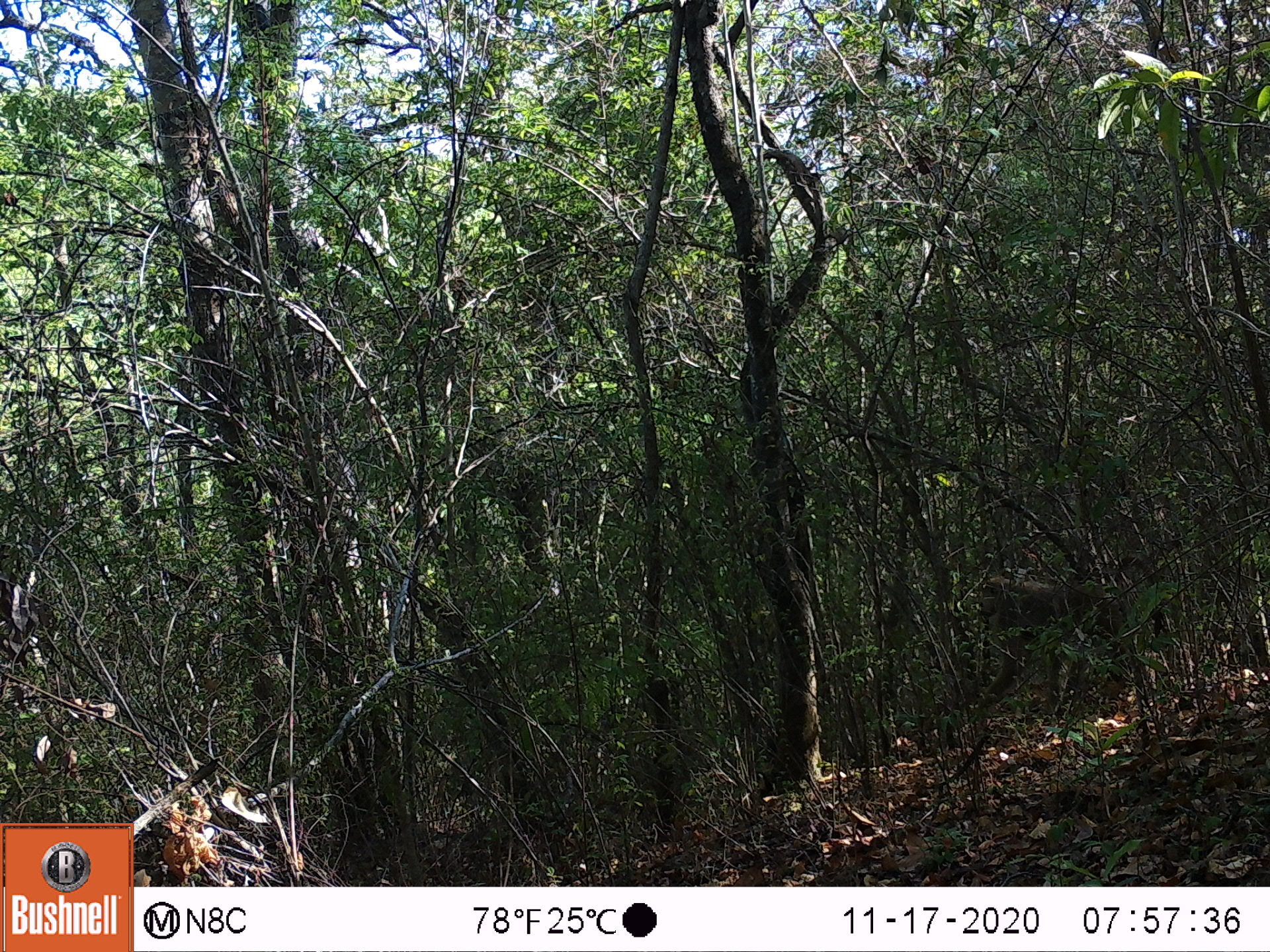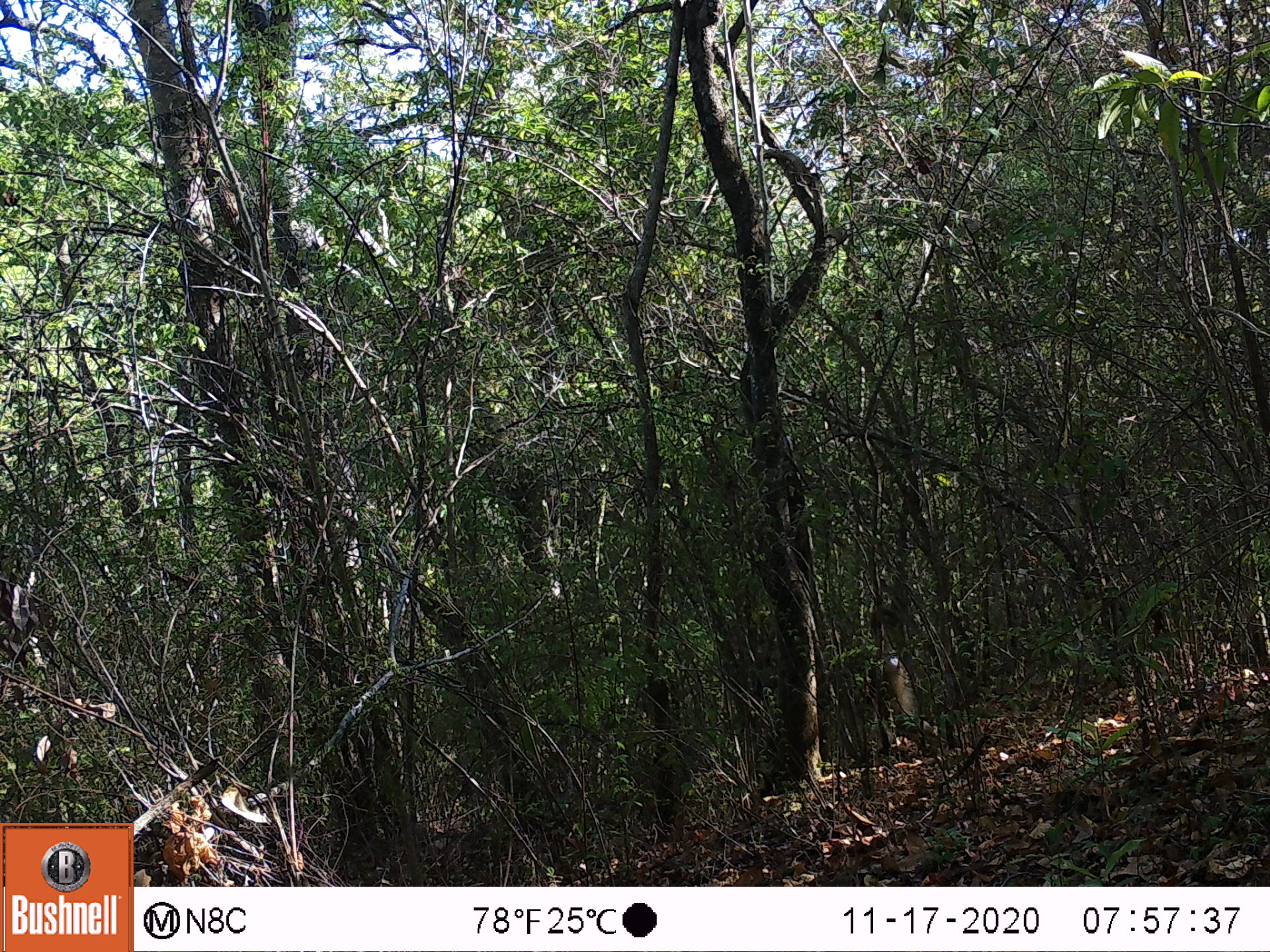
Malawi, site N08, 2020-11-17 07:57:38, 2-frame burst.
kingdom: Animalia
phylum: Chordata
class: Mammalia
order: Primates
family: Cercopithecidae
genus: Papio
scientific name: Papio cynocephalus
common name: yellow baboon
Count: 1.